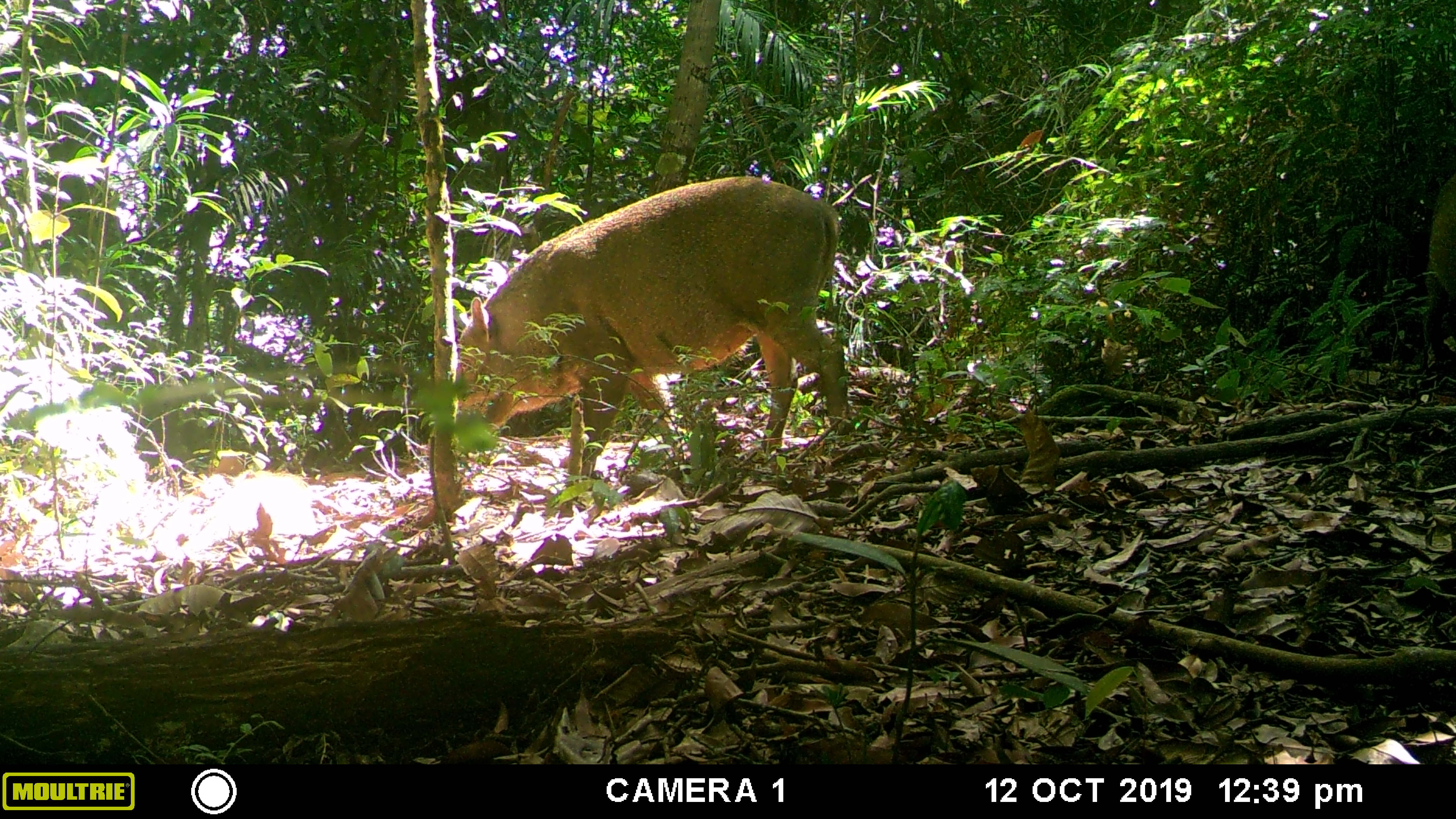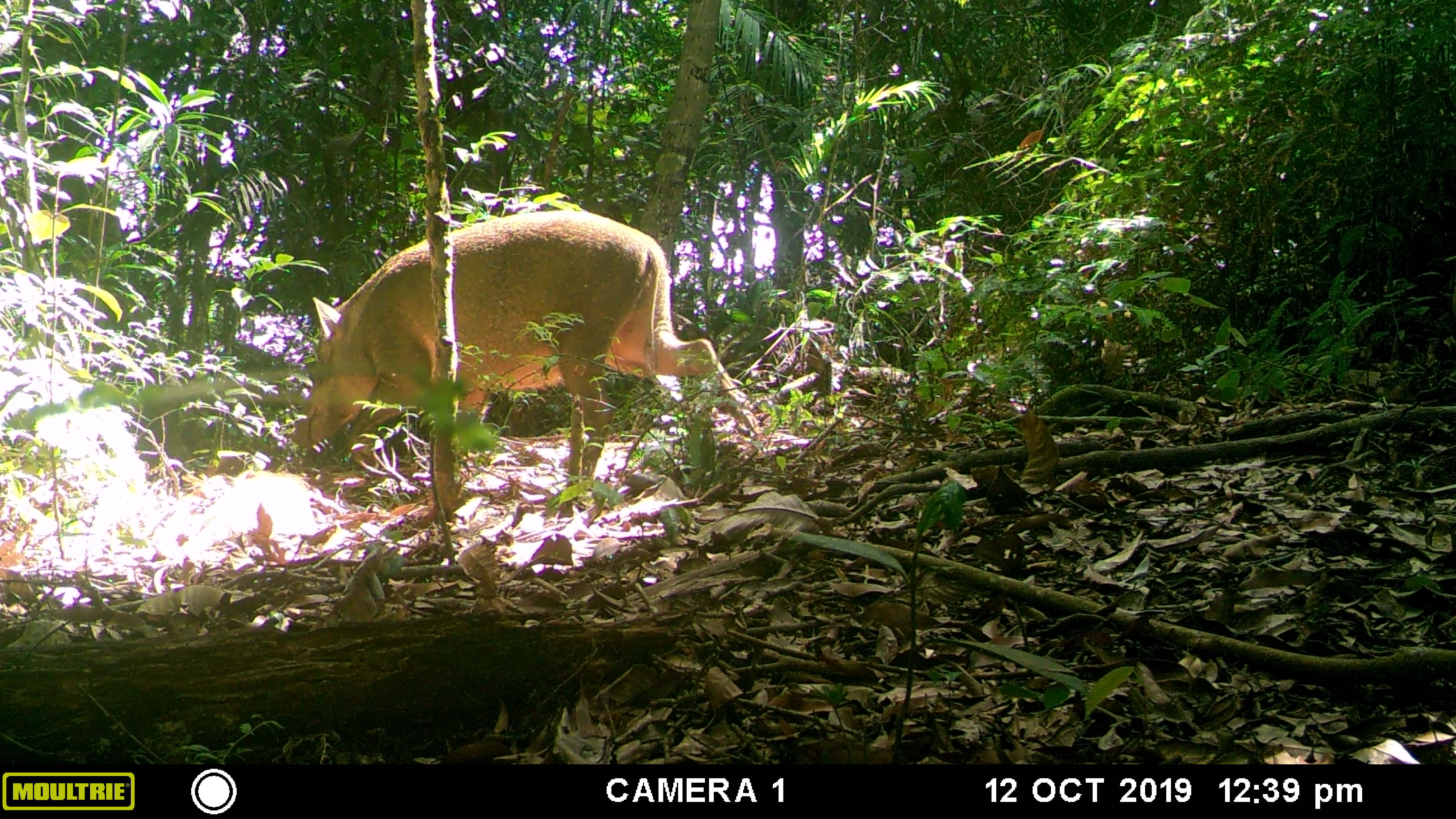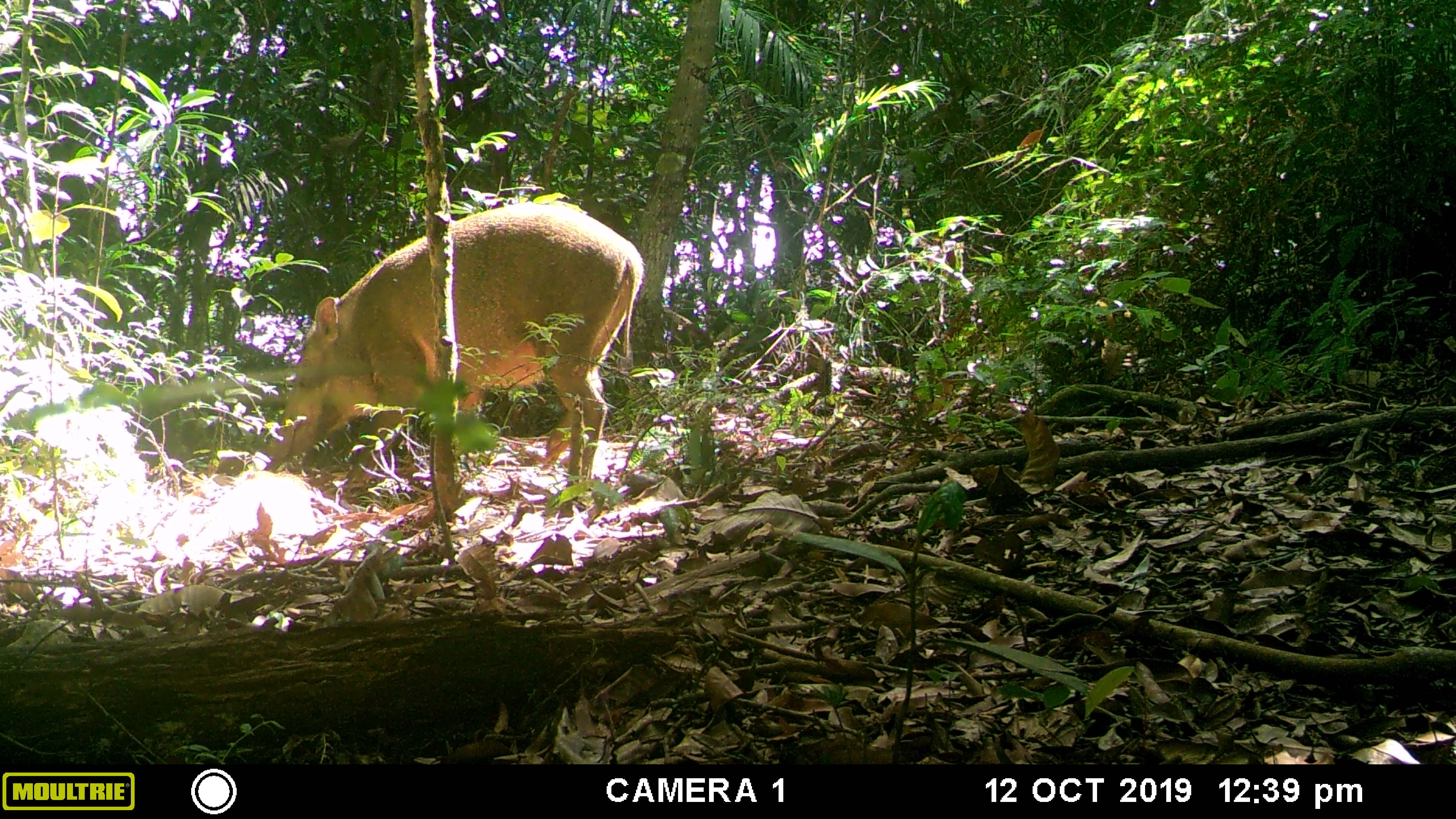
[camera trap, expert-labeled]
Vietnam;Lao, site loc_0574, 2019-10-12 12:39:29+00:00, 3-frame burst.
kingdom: Animalia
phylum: Chordata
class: Mammalia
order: Artiodactyla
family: Suidae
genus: Sus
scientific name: Sus scrofa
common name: eurasian wild pig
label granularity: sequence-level